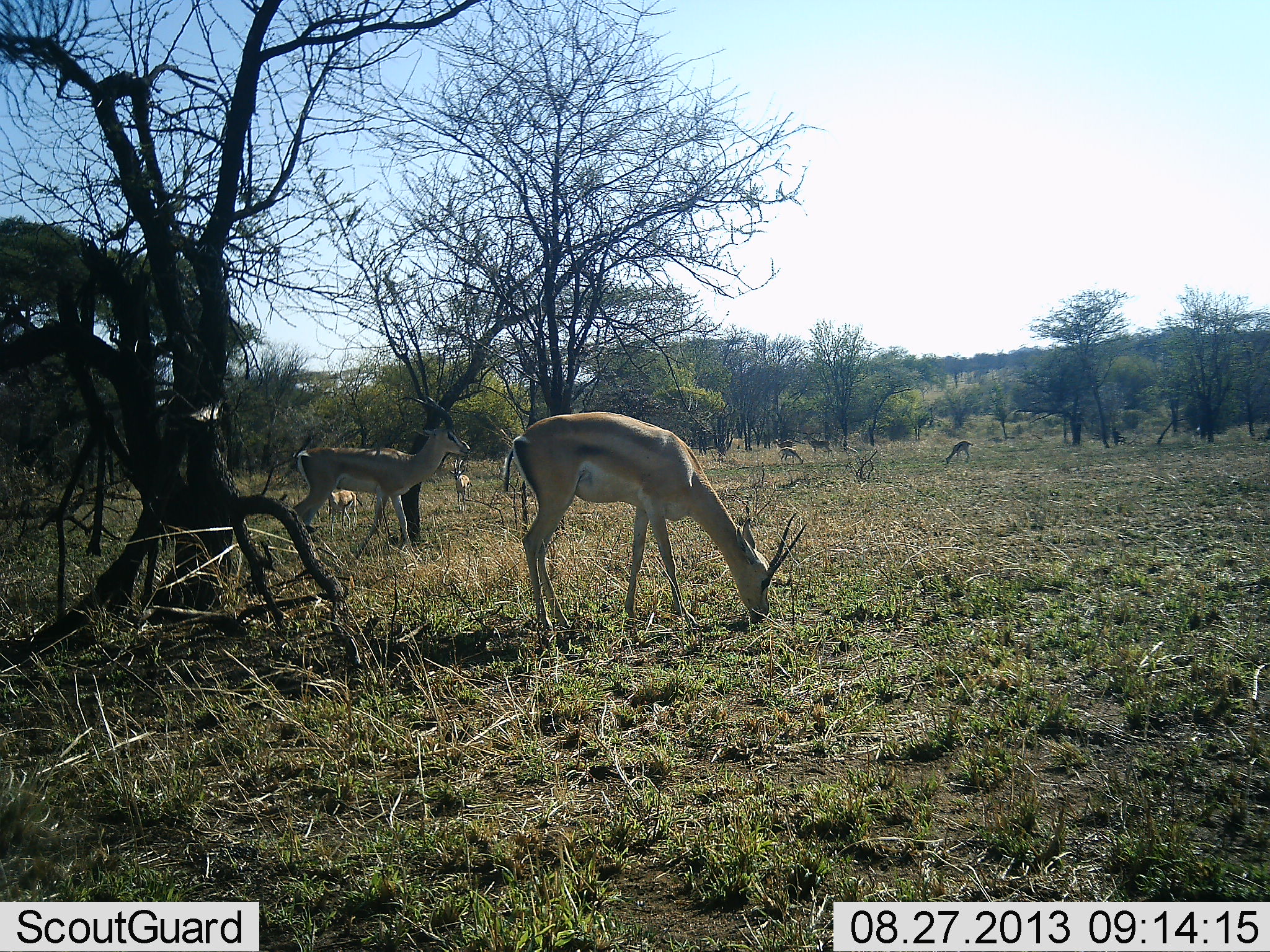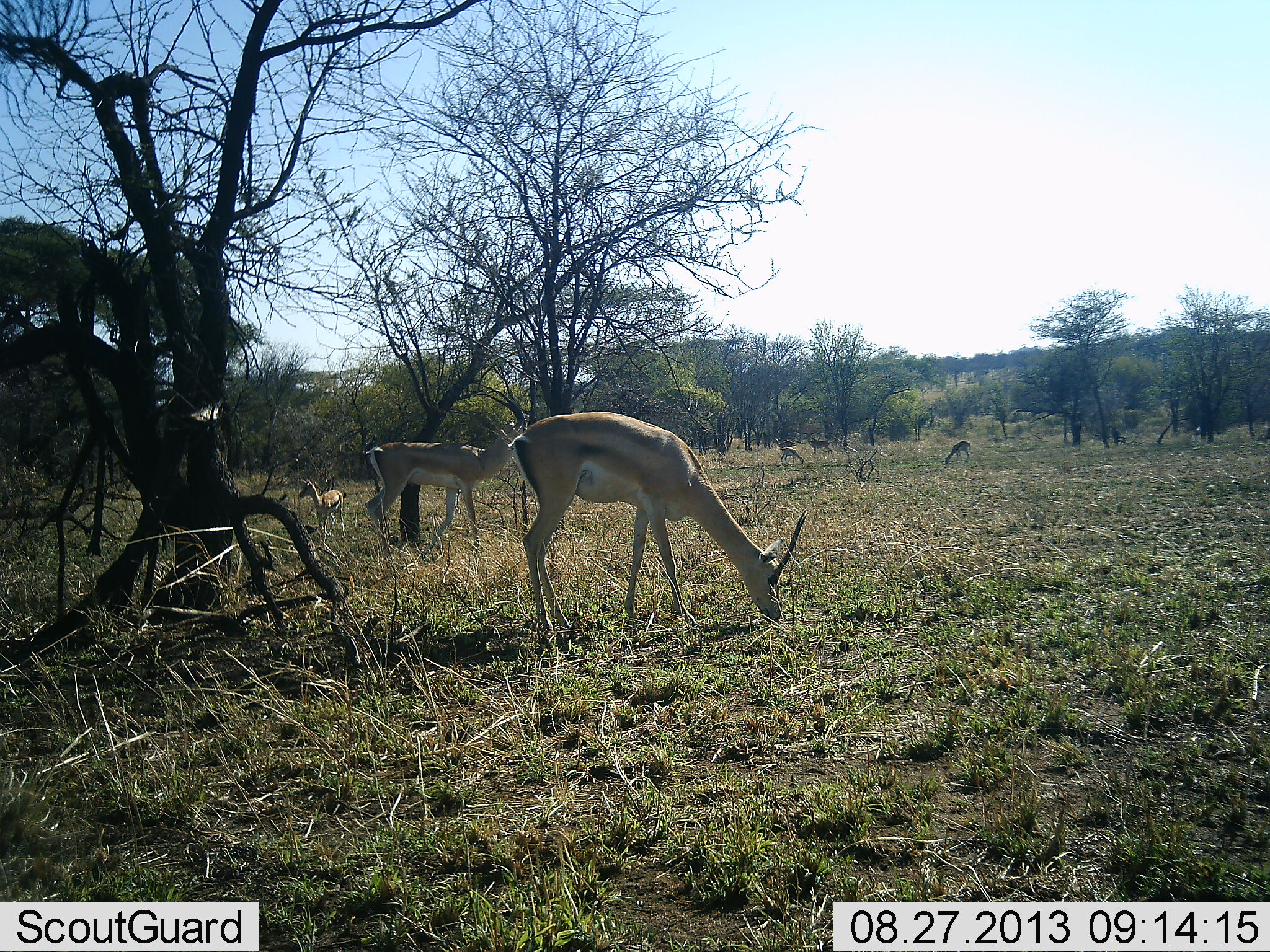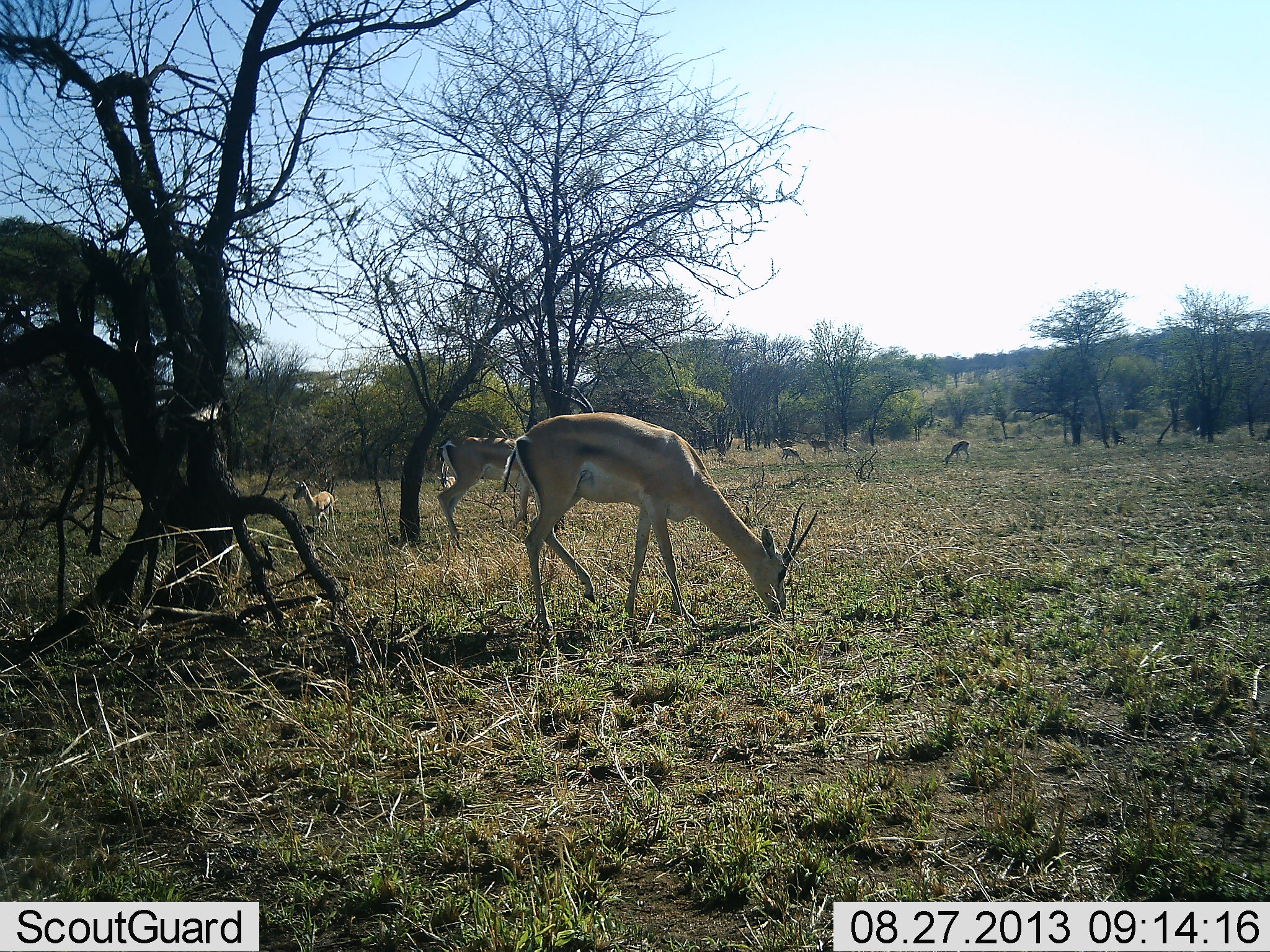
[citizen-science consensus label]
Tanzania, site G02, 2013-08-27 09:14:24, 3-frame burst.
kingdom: Animalia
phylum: Chordata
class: Mammalia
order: Artiodactyla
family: Bovidae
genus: Nanger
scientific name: Nanger granti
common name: grant's gazelle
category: gazellegrants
Gazellegrants (grant's gazelle) (Nanger granti), count 5. Behavior (volunteer vote fractions): standing 50%, resting 0%, moving 40%, interacting 5%. Young present (vote fraction): 10%. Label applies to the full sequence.